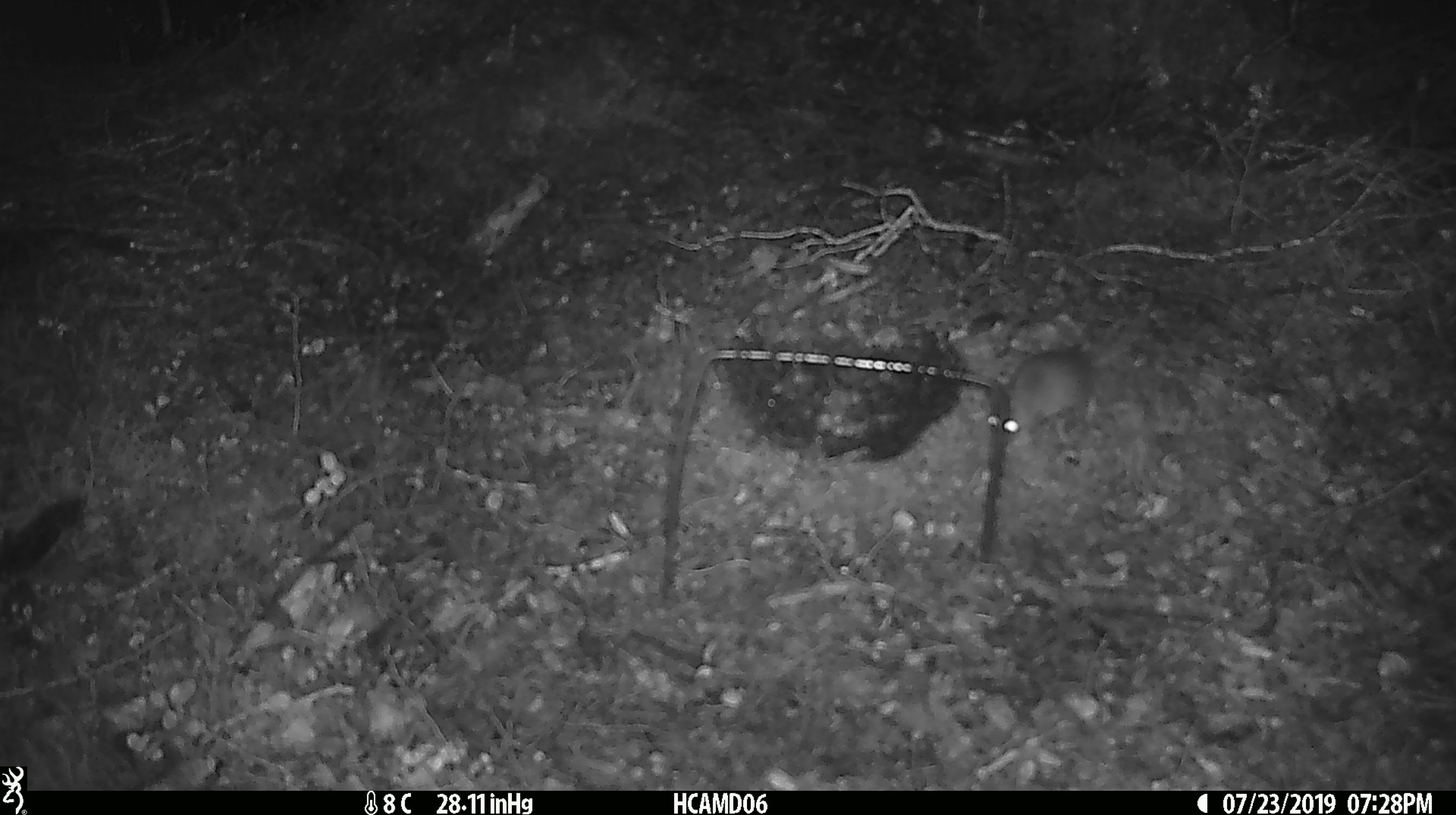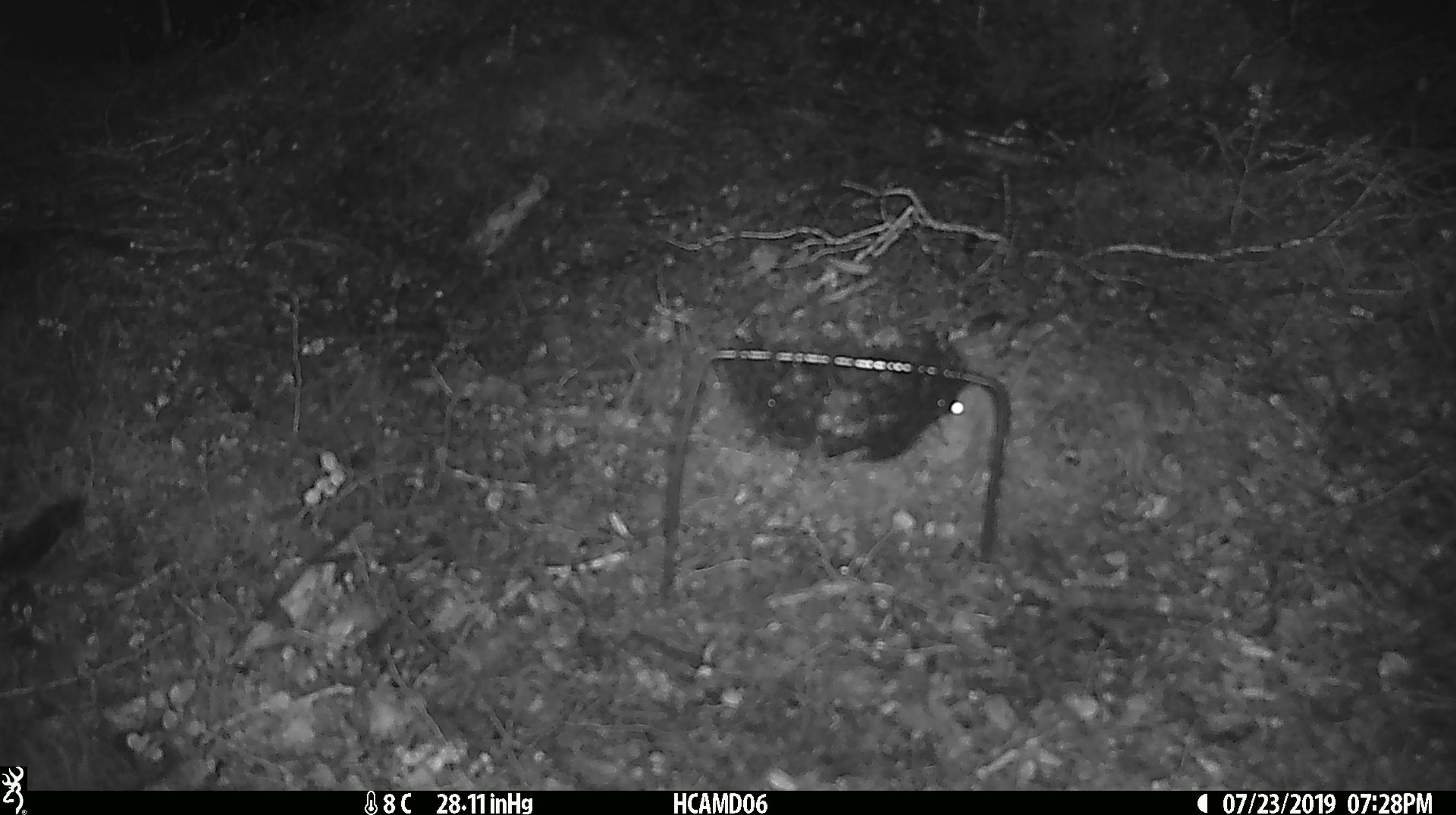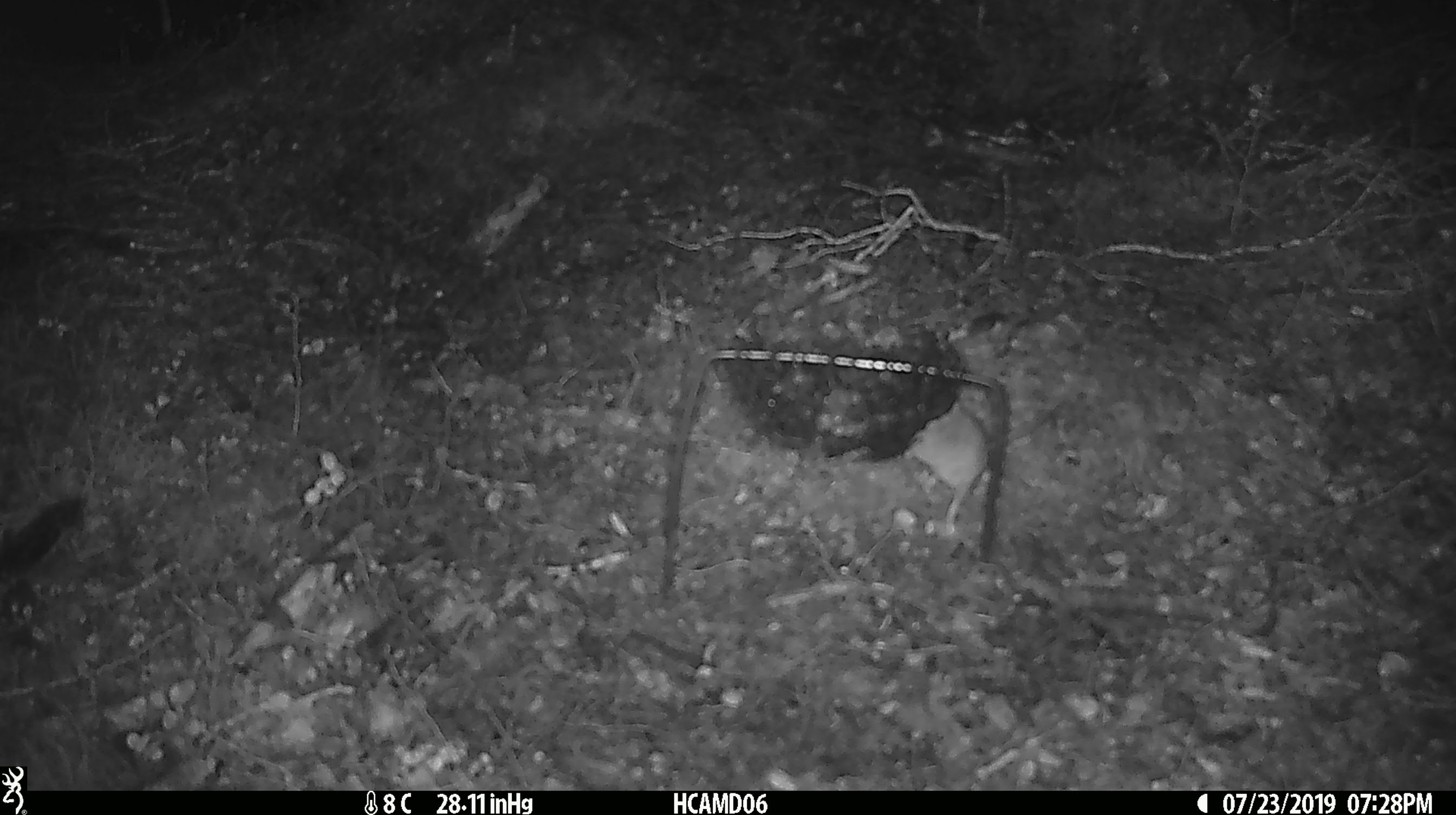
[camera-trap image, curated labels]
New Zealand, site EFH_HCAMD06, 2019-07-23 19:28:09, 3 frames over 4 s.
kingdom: Animalia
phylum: Chordata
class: Mammalia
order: Rodentia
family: Muridae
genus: Mus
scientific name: Mus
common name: mouse